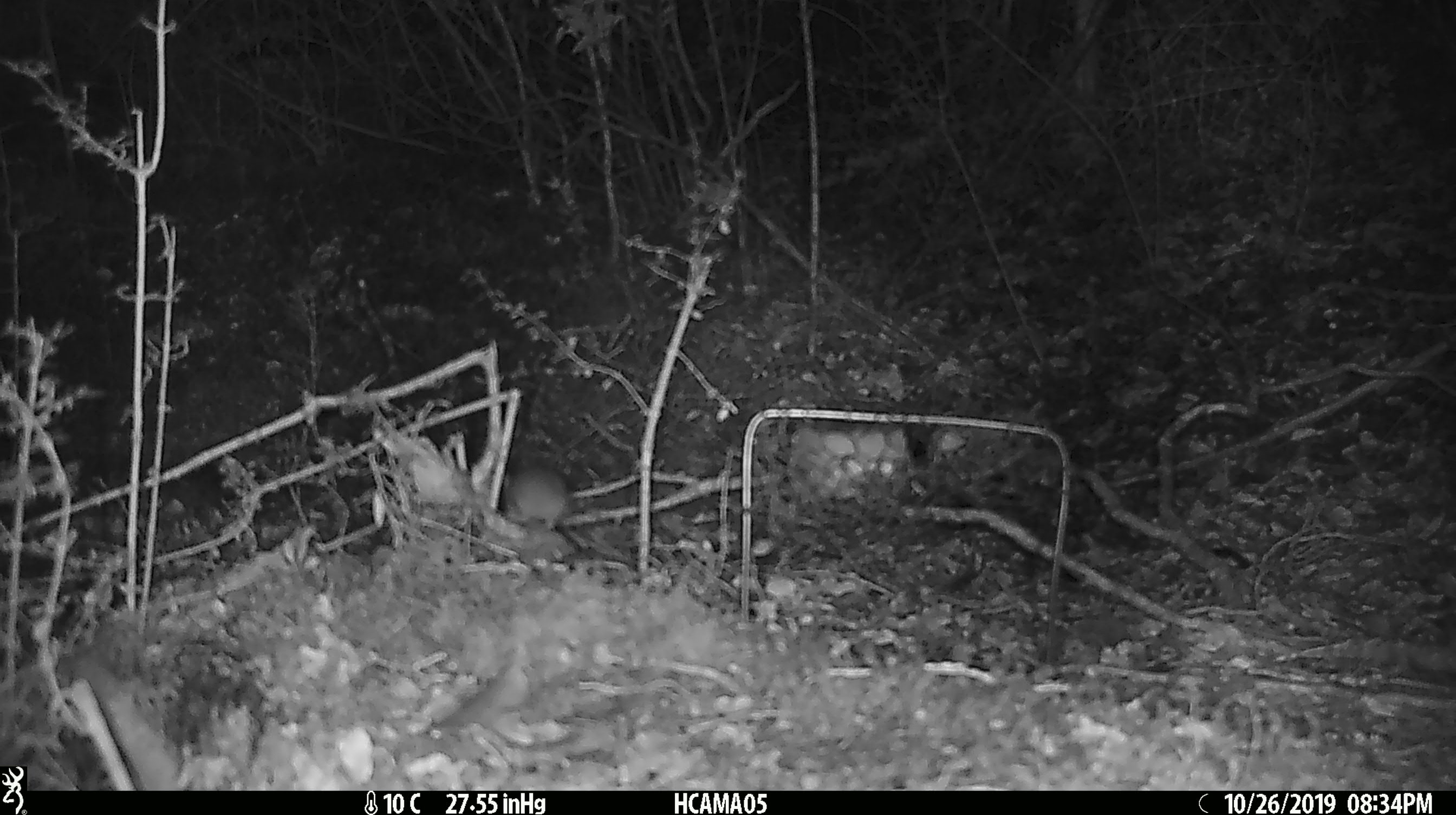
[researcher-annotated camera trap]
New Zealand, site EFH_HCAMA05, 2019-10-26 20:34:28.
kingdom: Animalia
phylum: Chordata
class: Mammalia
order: Rodentia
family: Muridae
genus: Mus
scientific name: Mus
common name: mouse